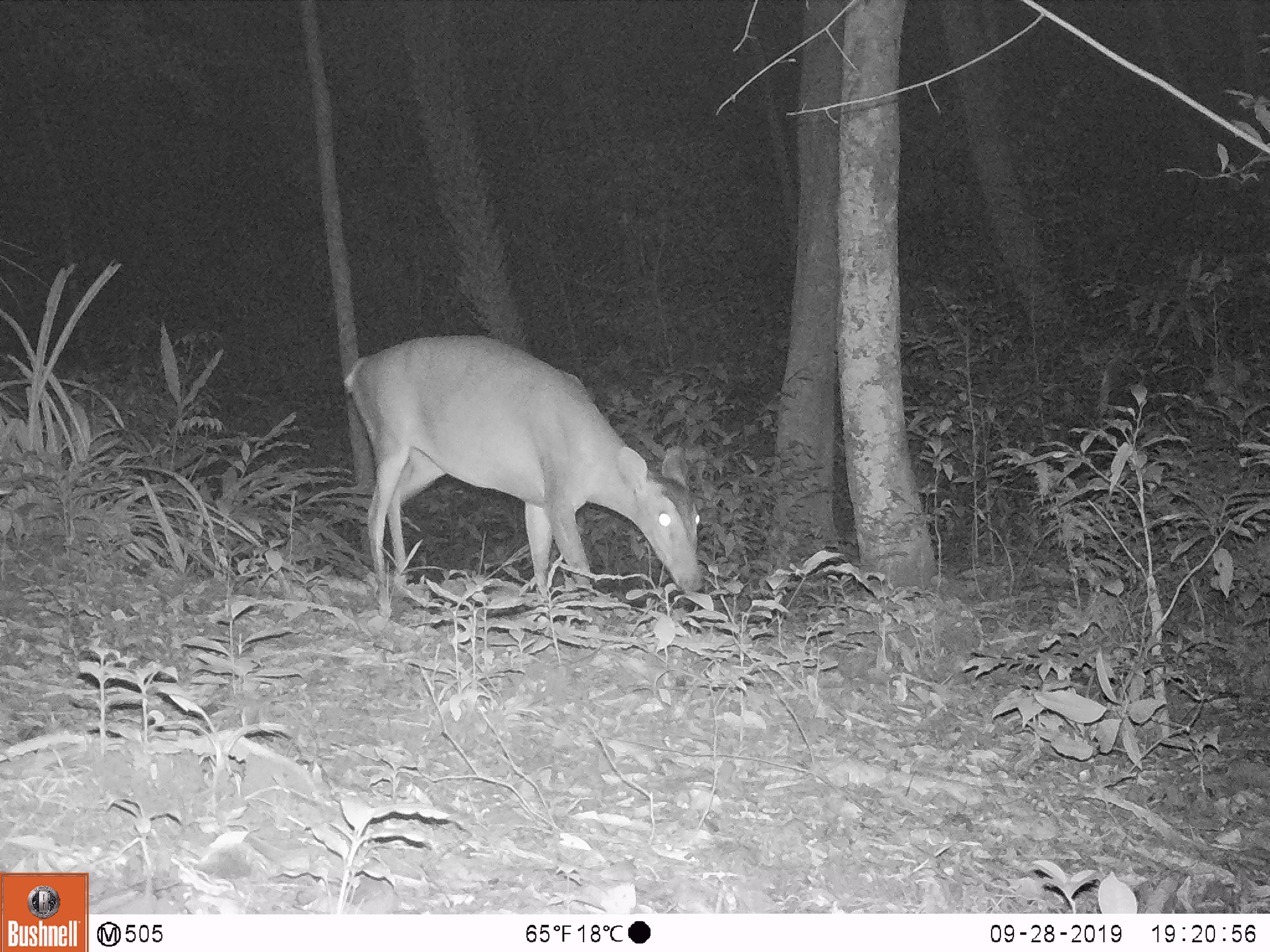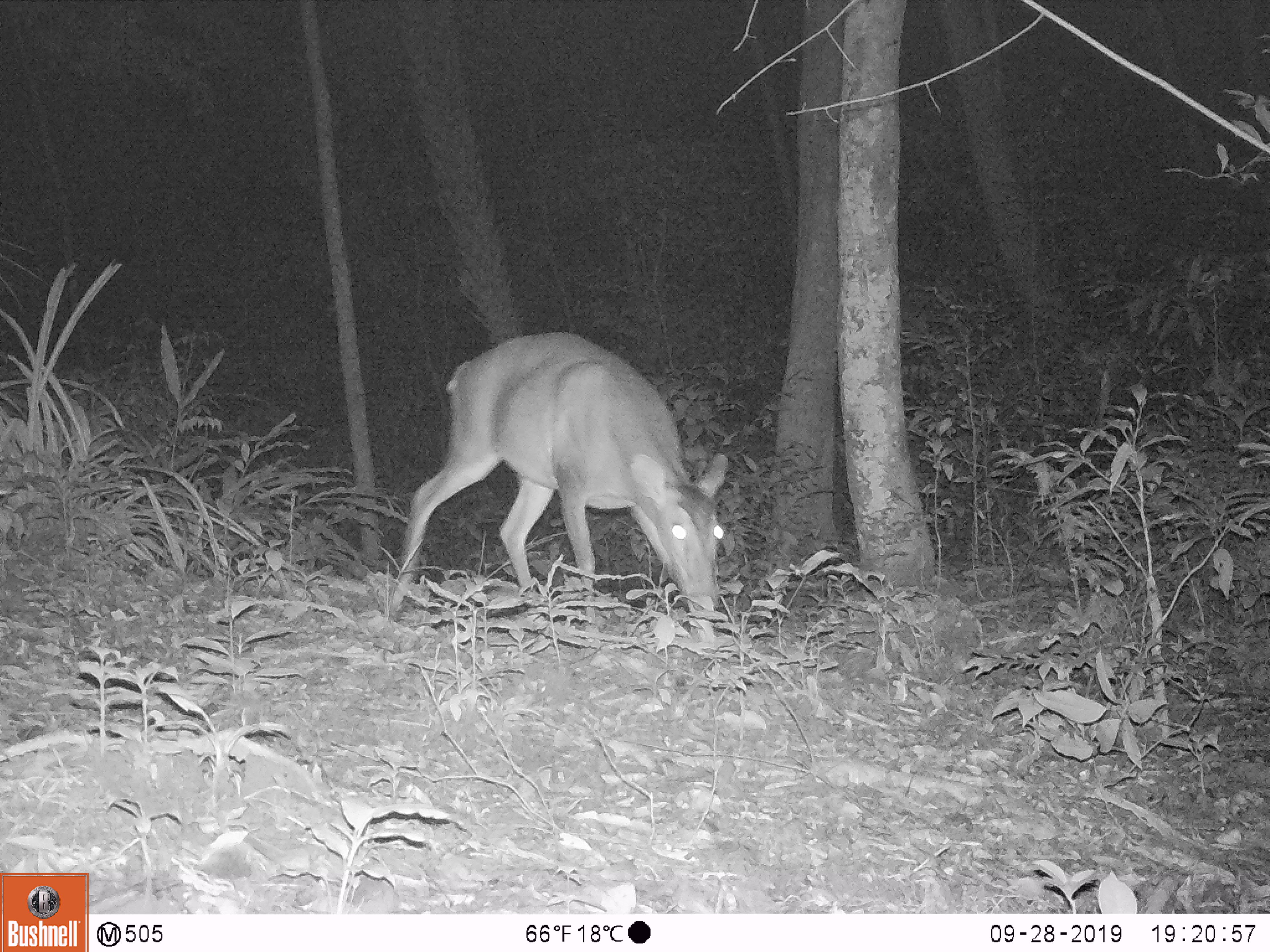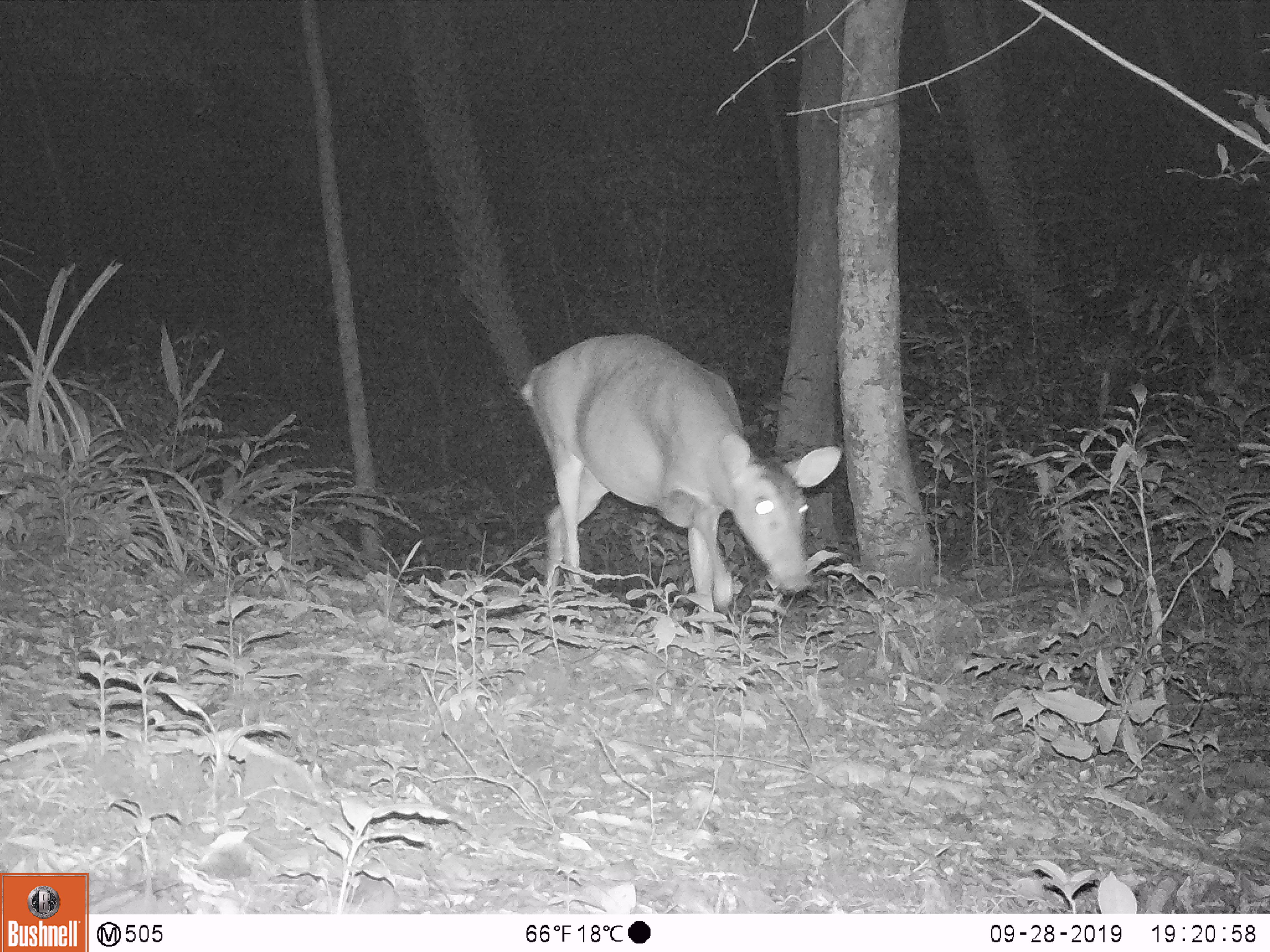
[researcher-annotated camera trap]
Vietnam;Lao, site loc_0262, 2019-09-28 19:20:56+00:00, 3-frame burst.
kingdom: Animalia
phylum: Chordata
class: Mammalia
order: Artiodactyla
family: Cervidae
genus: Muntiacus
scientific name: Muntiacus vuquangensis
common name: large-antlered muntjac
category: large antlered muntjac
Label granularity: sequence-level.